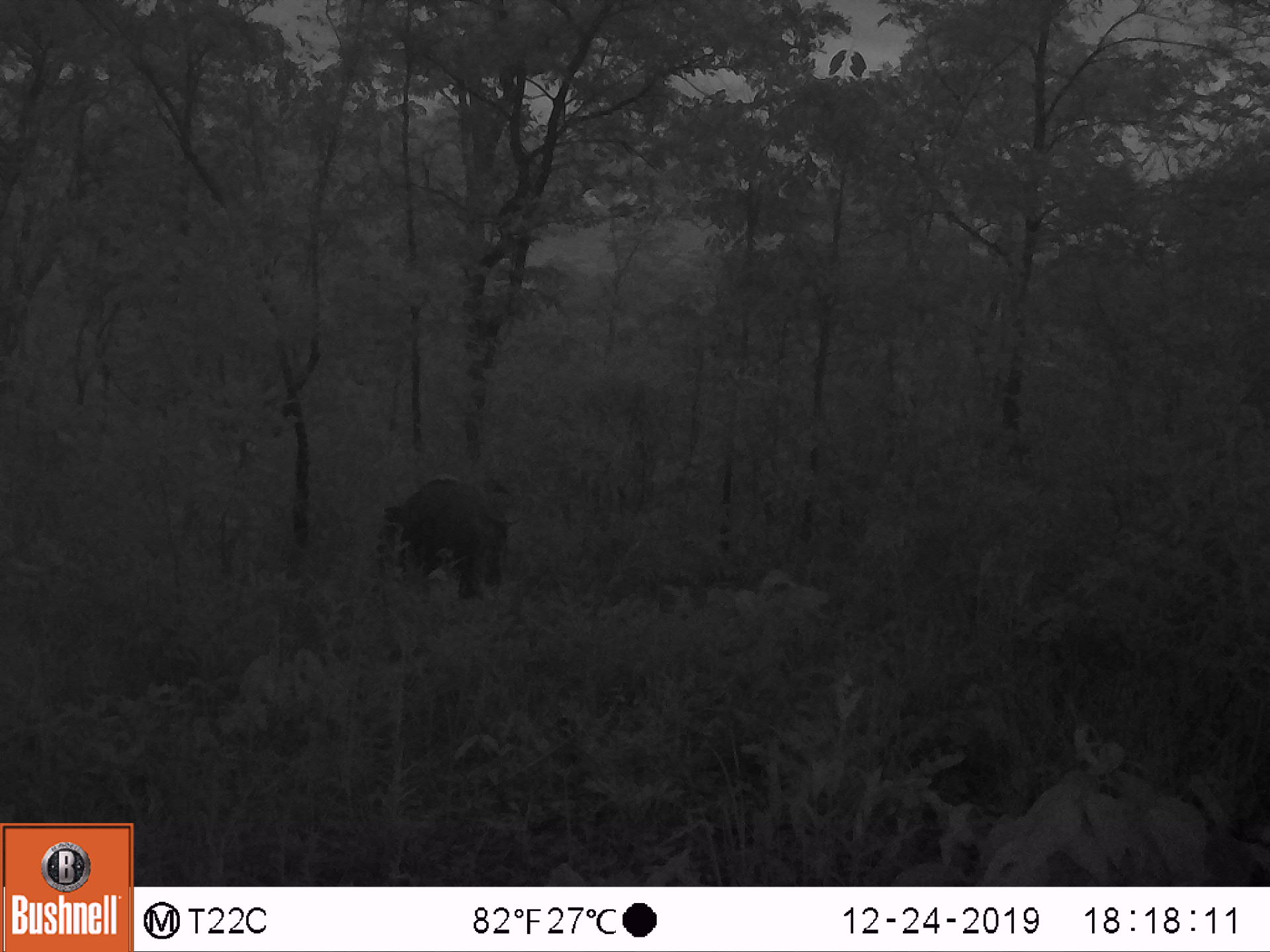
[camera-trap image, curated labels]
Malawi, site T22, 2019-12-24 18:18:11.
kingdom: Animalia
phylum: Chordata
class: Mammalia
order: Artiodactyla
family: Suidae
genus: Potamochoerus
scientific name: Potamochoerus larvatus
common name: bushpig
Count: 1.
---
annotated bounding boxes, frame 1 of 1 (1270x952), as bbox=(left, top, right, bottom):
bushpig: bbox=(377, 478, 519, 602)